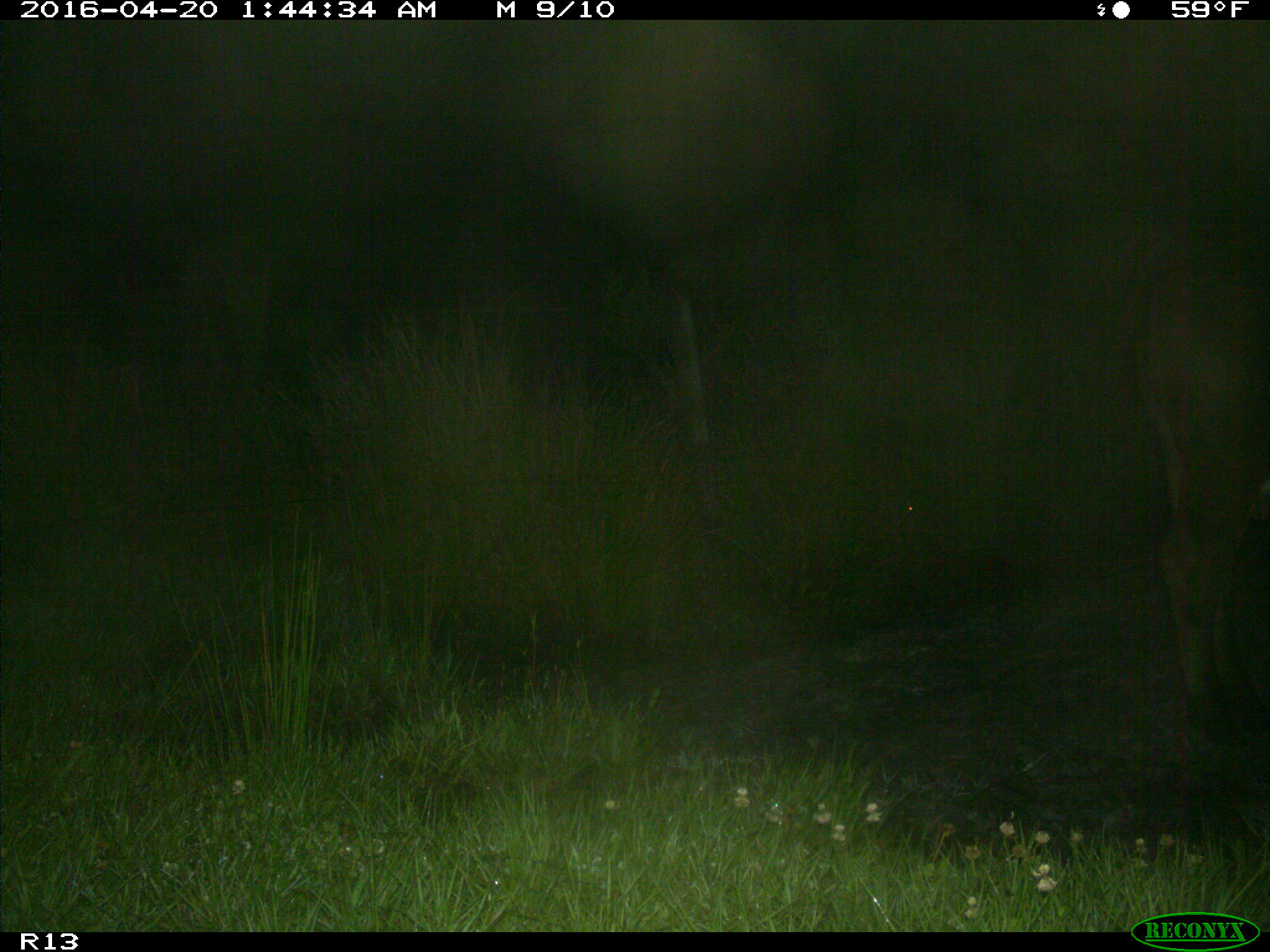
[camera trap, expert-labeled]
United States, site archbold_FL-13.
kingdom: Animalia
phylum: Chordata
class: Mammalia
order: Artiodactyla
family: Bovidae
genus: Bos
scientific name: Bos taurus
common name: domestic cow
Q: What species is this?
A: Bos taurus (domestic cow).